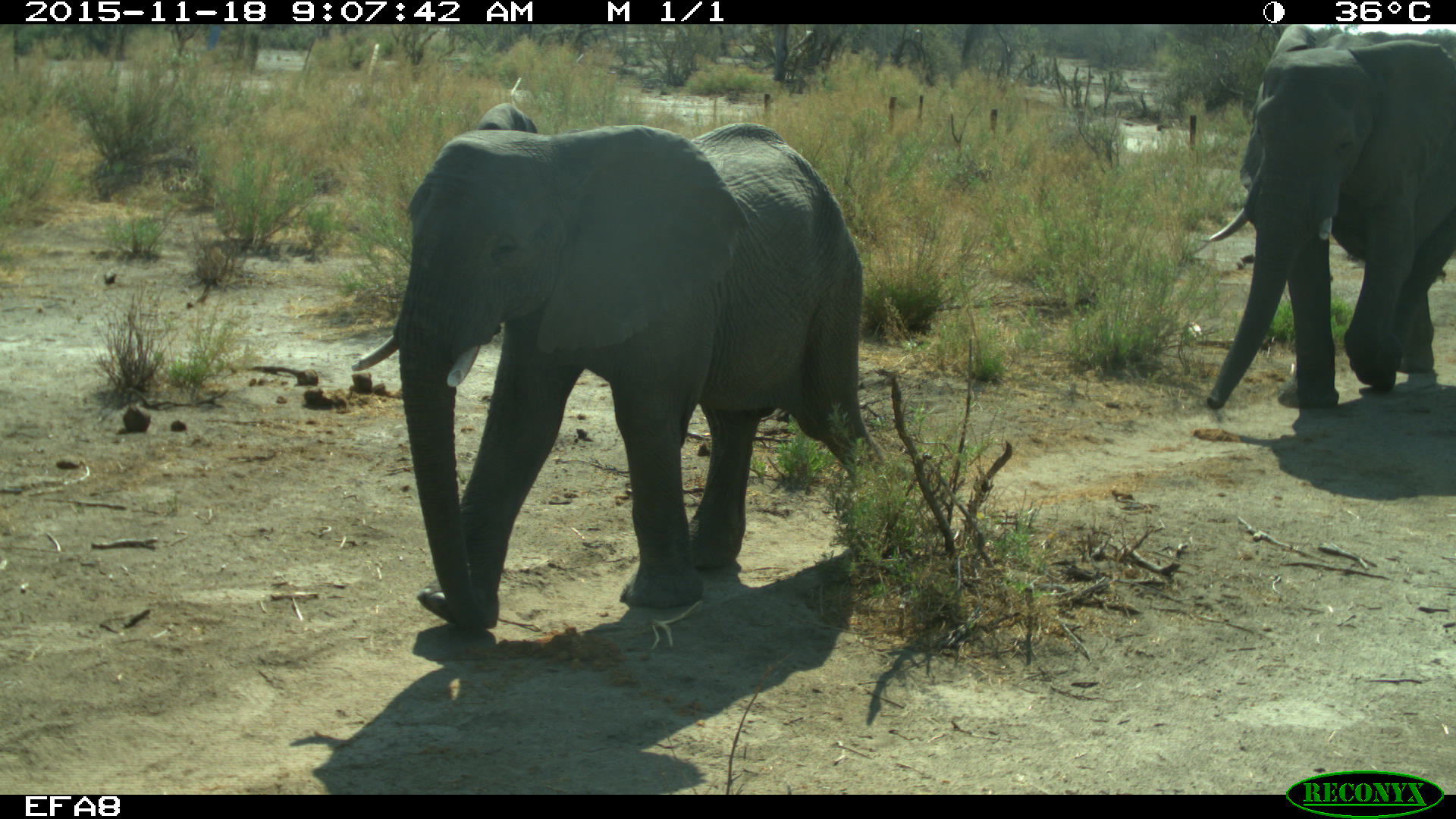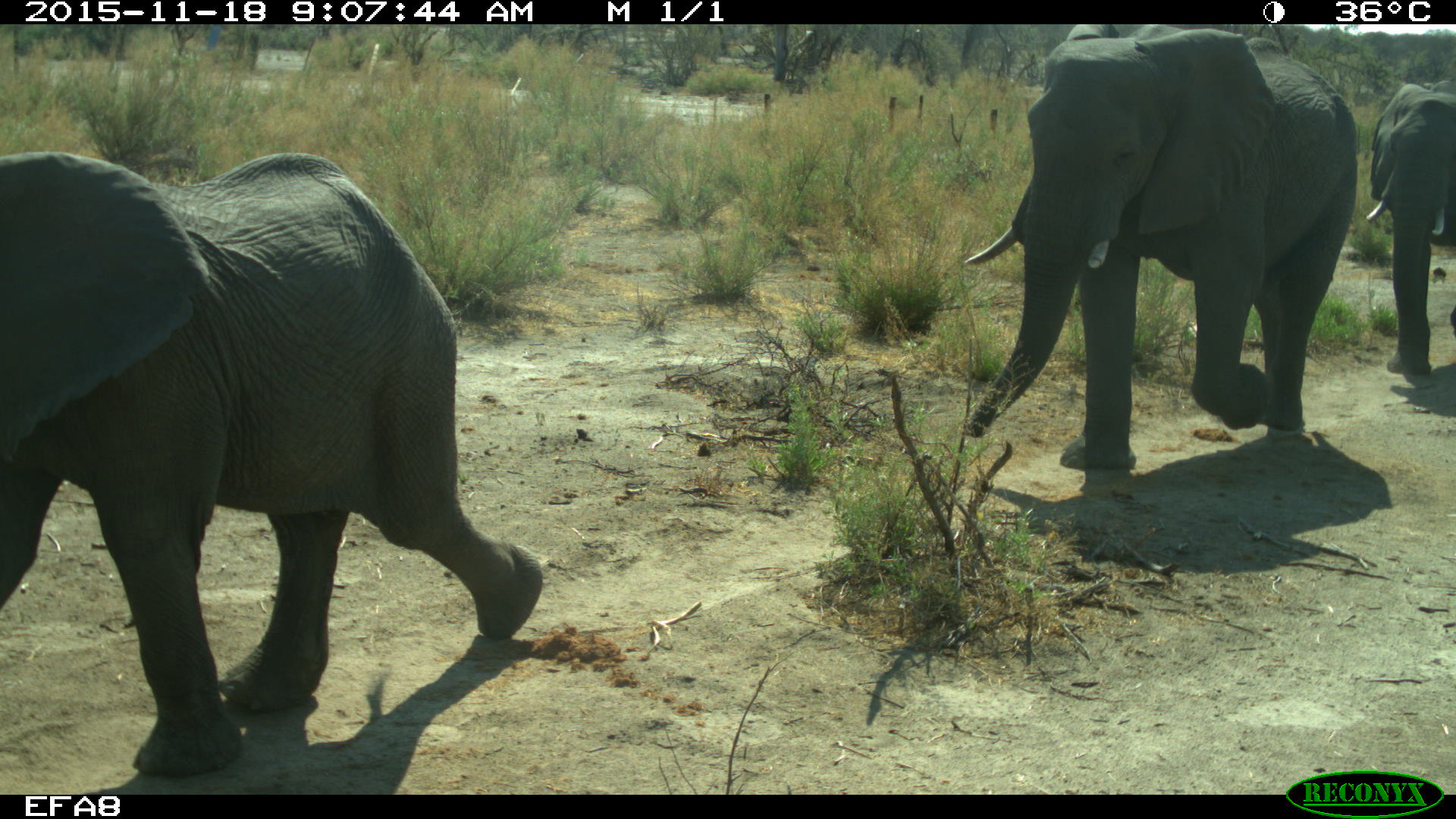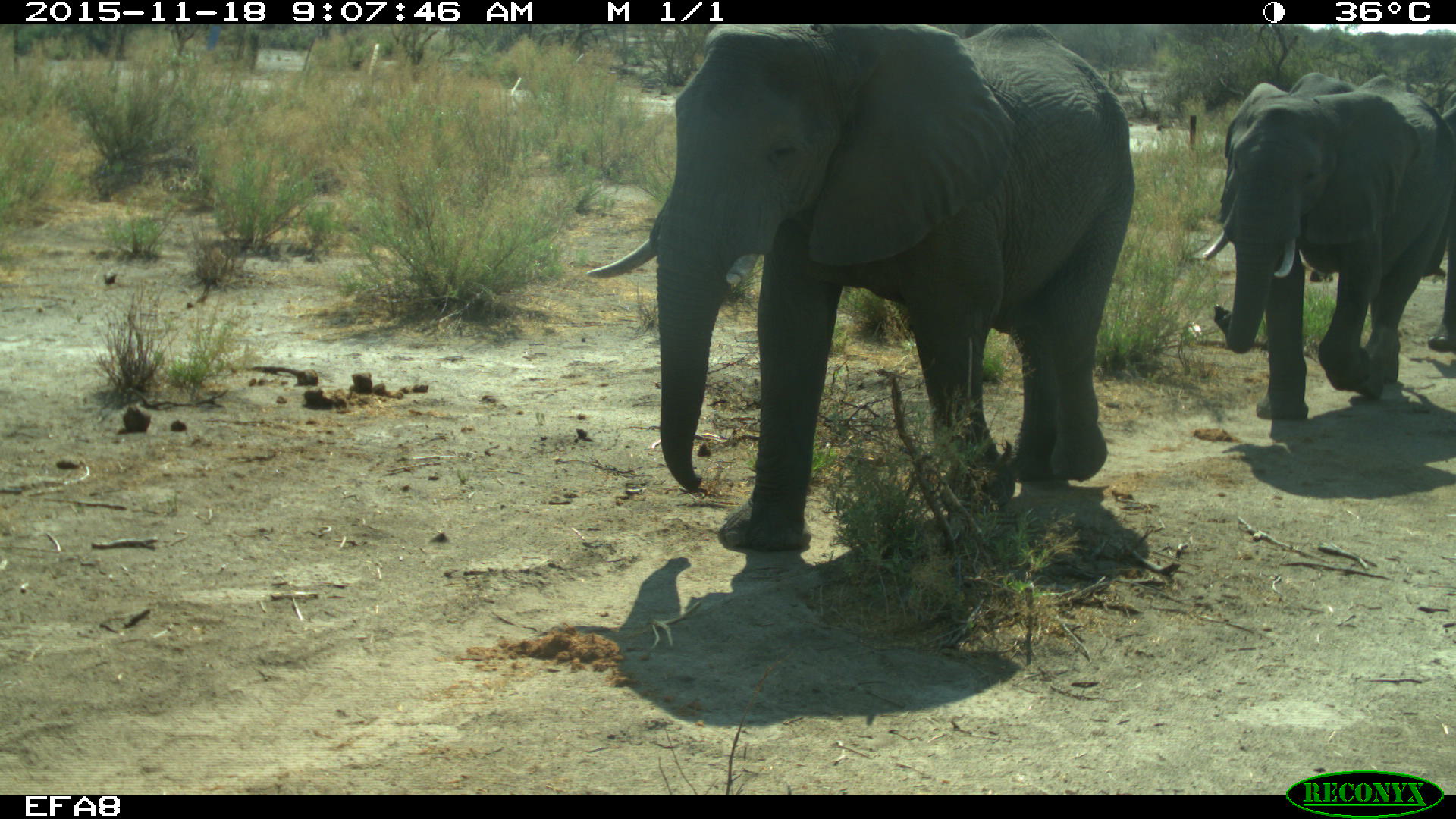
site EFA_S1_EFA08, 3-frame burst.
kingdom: Animalia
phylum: Chordata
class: Mammalia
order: Proboscidea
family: Elephantidae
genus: Loxodonta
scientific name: Loxodonta africana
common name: african bush elephant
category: elephant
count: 4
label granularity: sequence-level